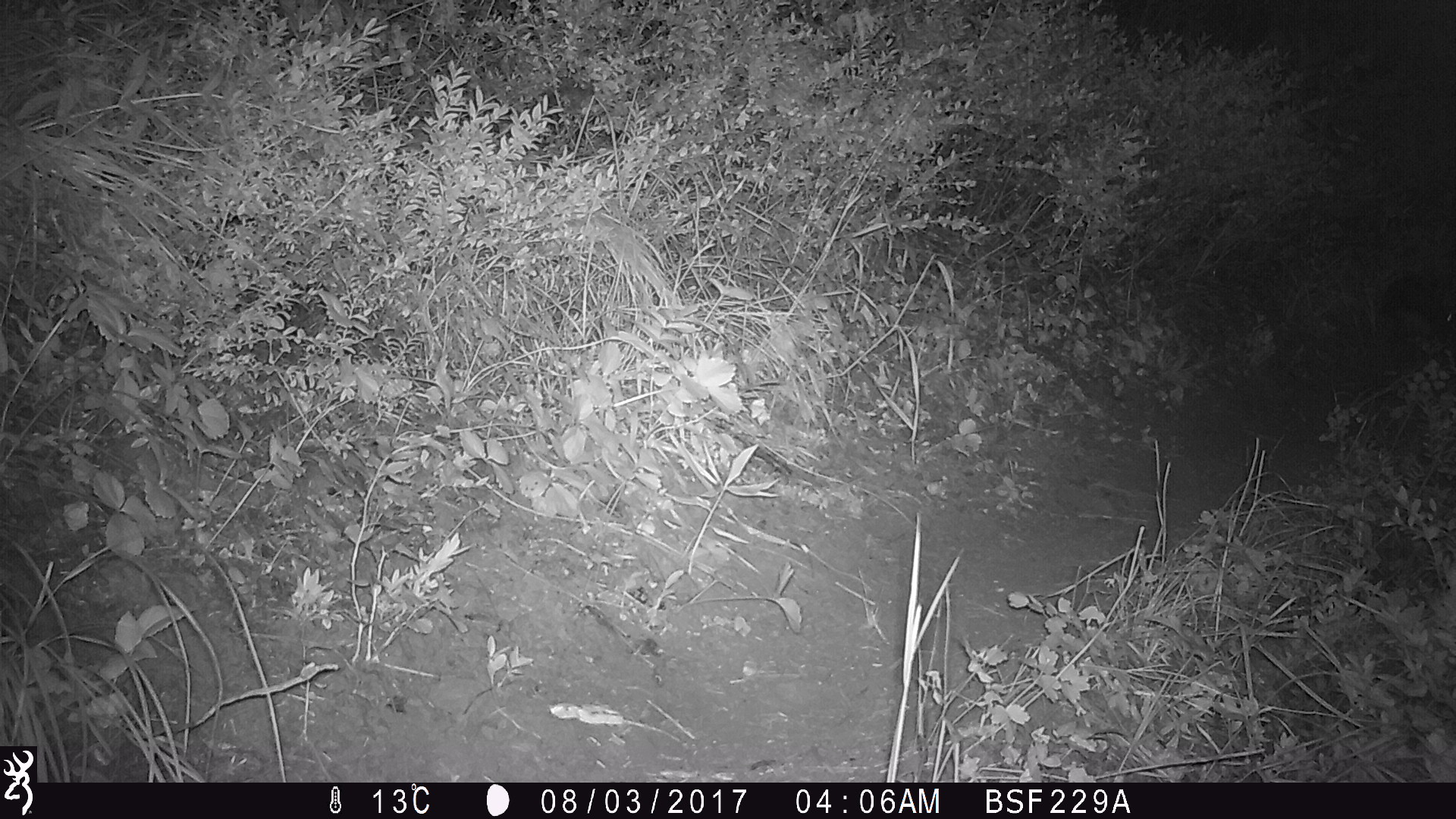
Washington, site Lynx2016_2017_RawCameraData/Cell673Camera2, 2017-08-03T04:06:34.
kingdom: Animalia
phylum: Chordata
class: Mammalia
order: Lagomorpha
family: Leporidae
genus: Lepus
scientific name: Lepus americanus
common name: snowshoe hare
Lepus americanus (snowshoe hare). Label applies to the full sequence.